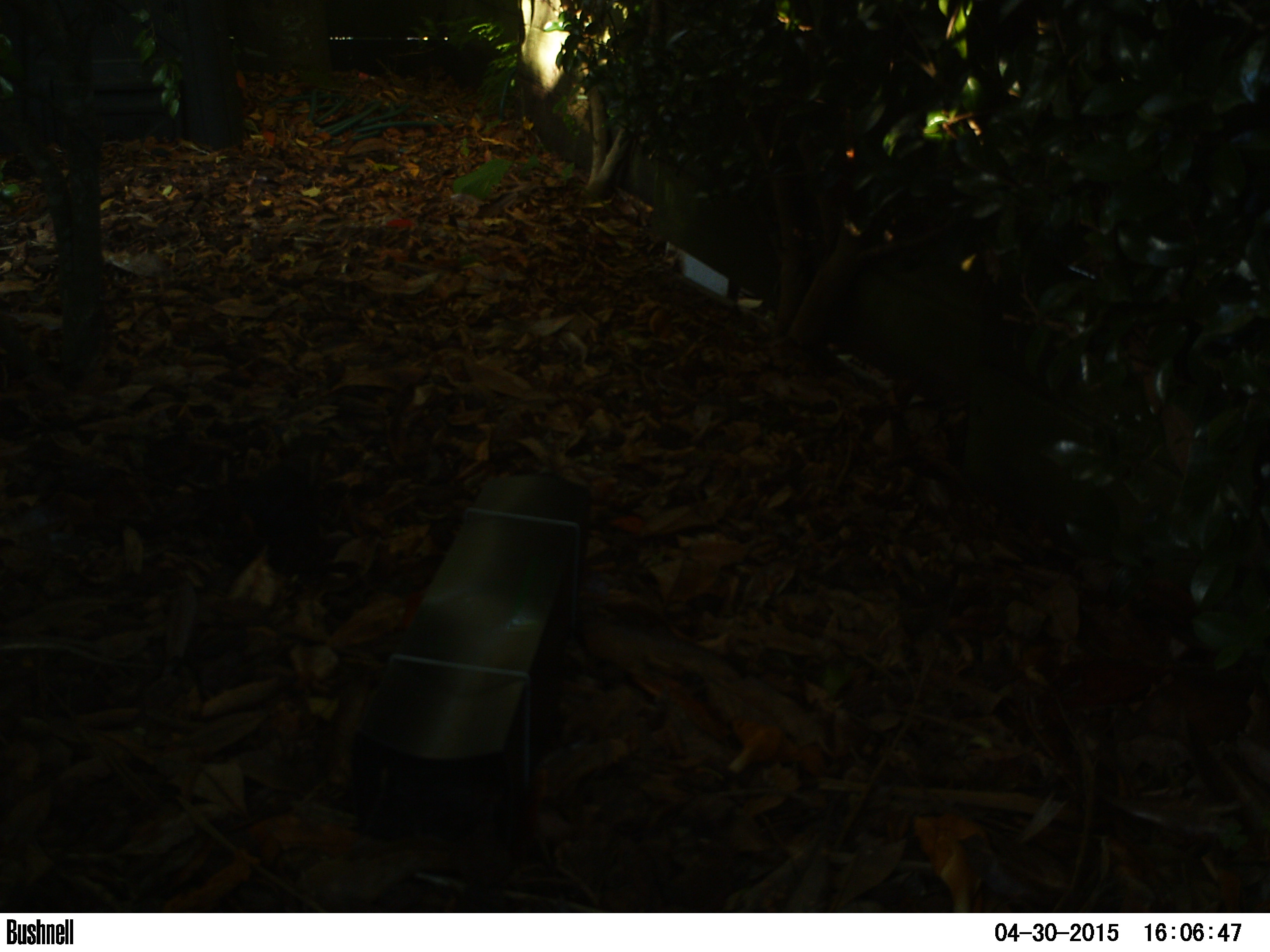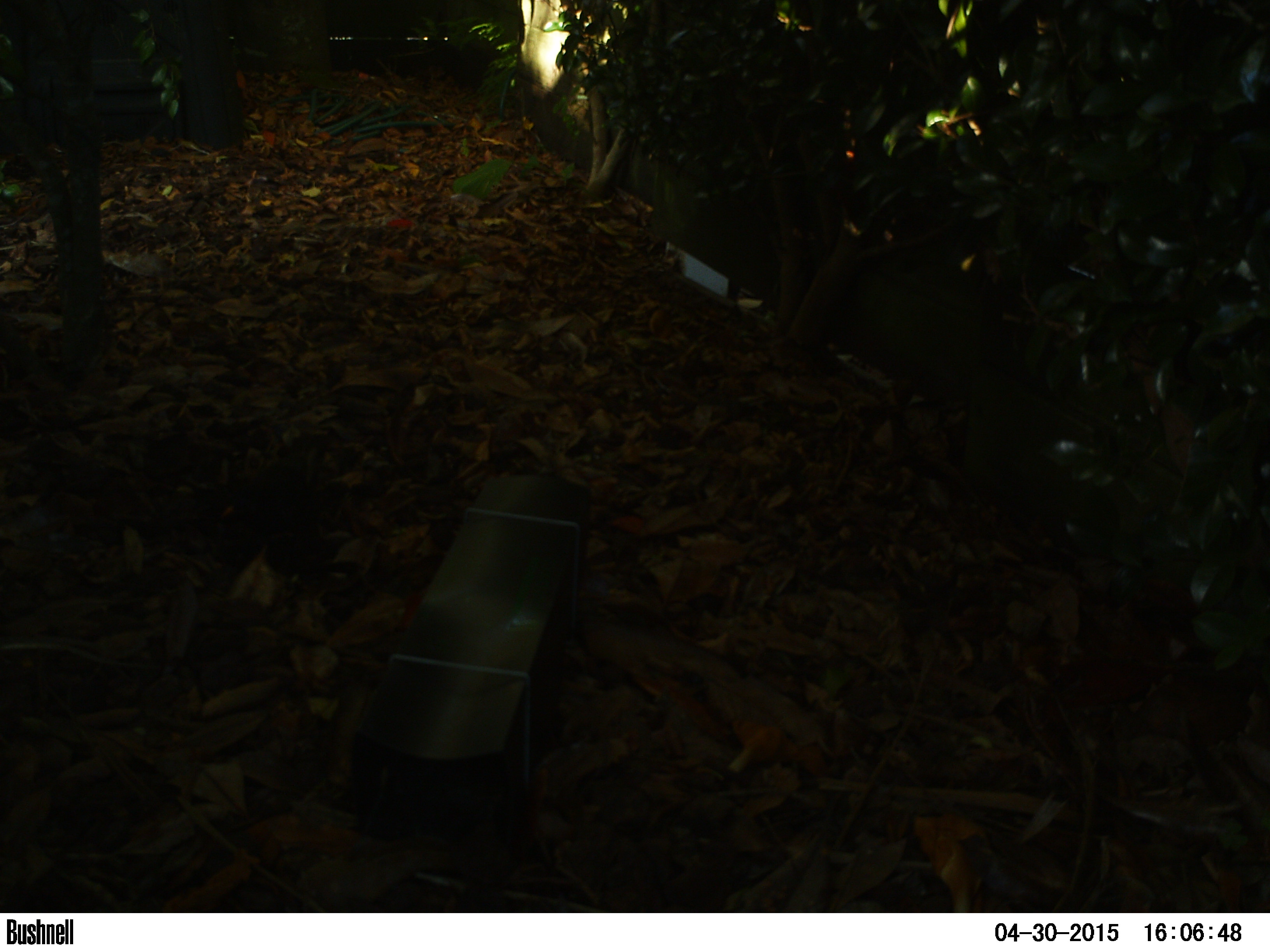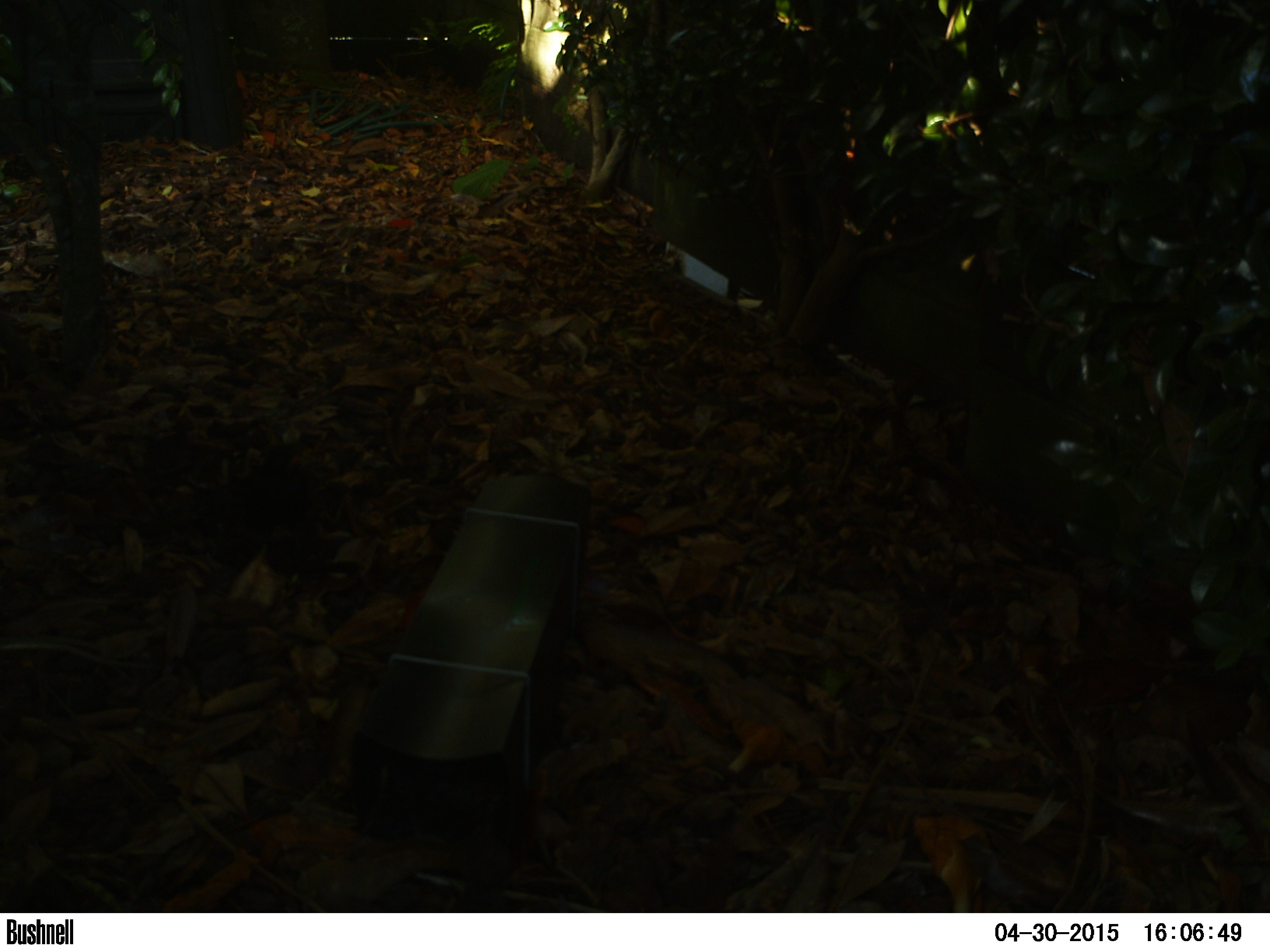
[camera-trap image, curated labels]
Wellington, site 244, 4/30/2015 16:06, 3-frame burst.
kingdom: Animalia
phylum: Chordata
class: Aves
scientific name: Aves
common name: bird